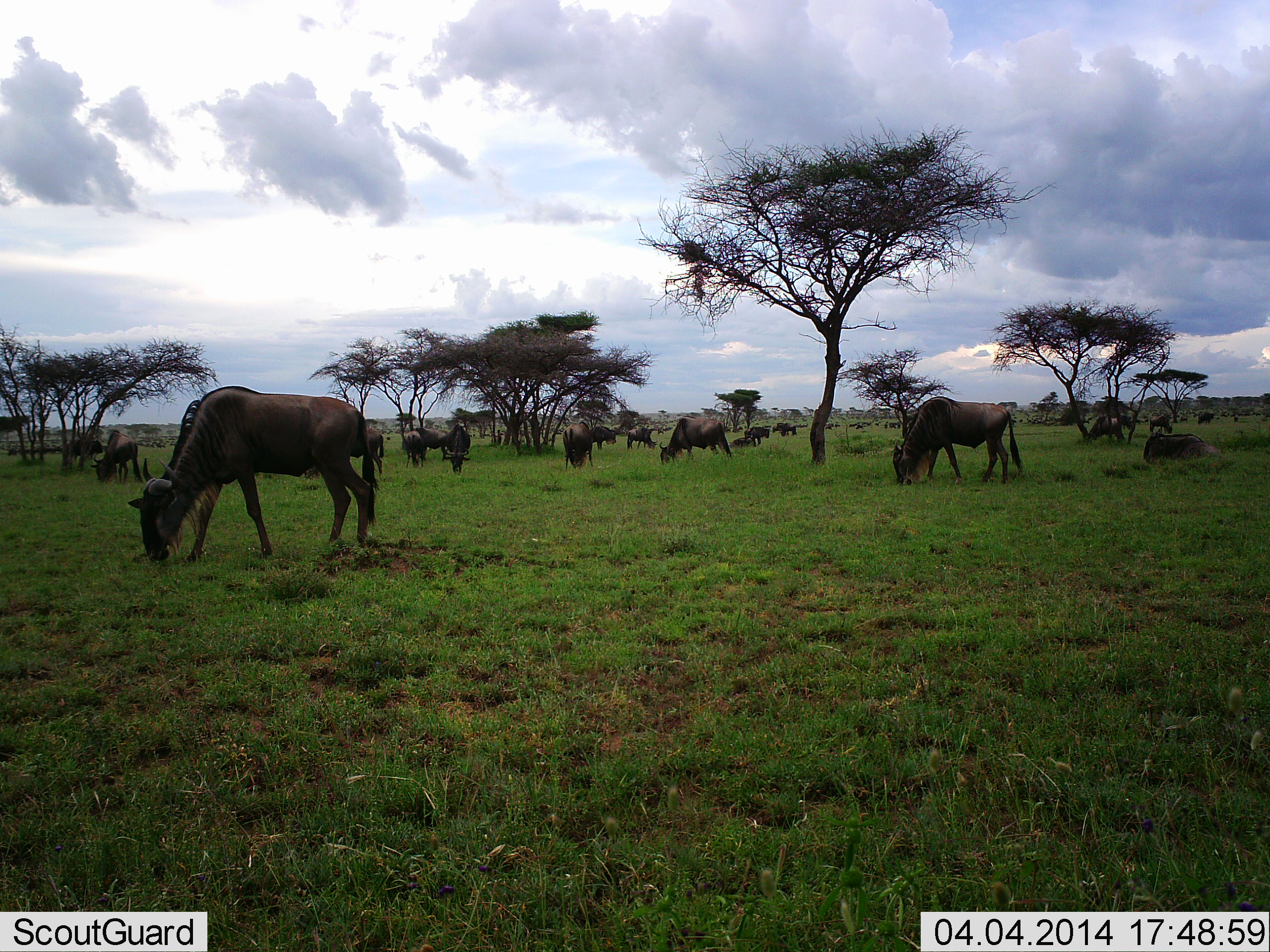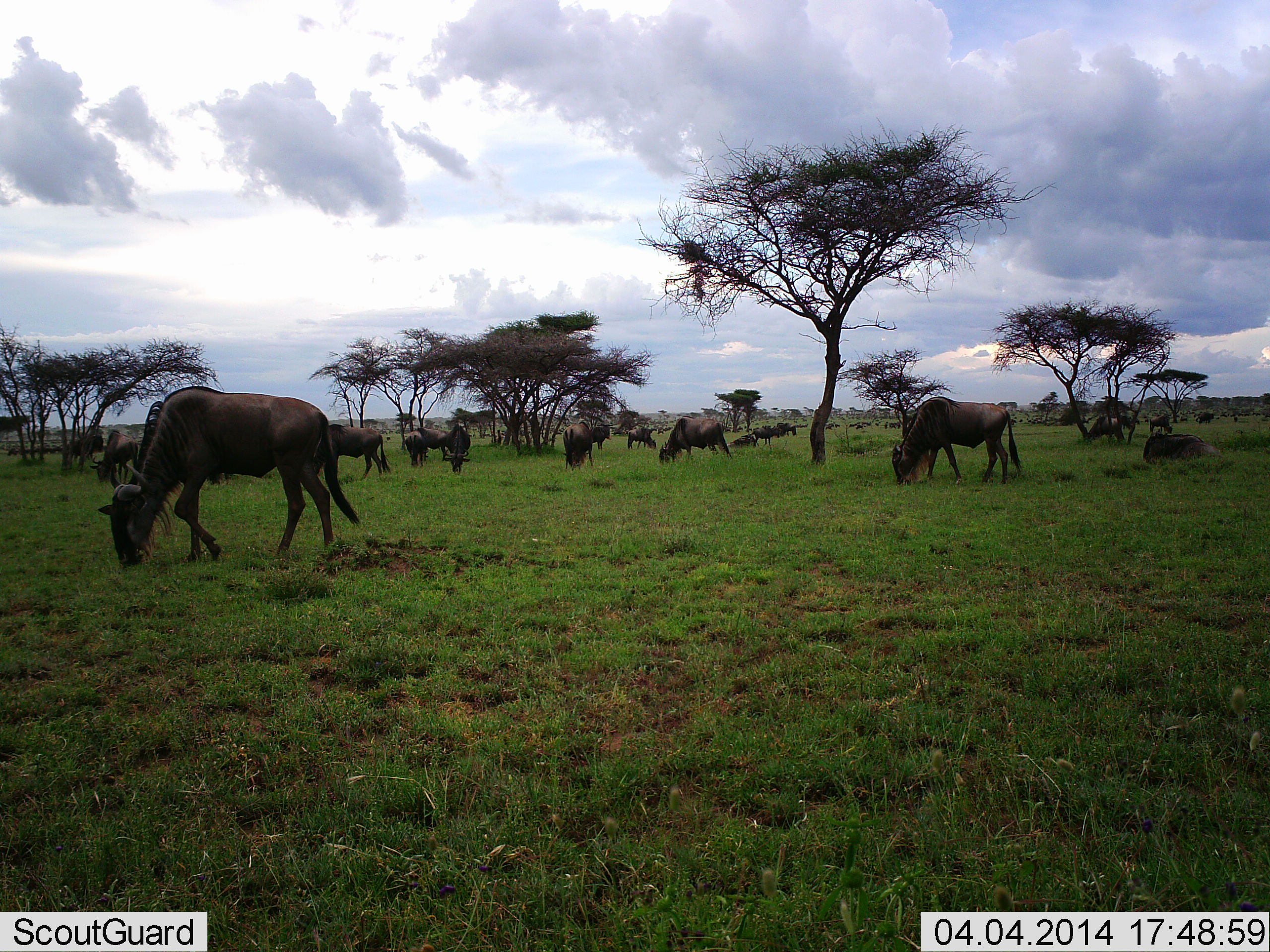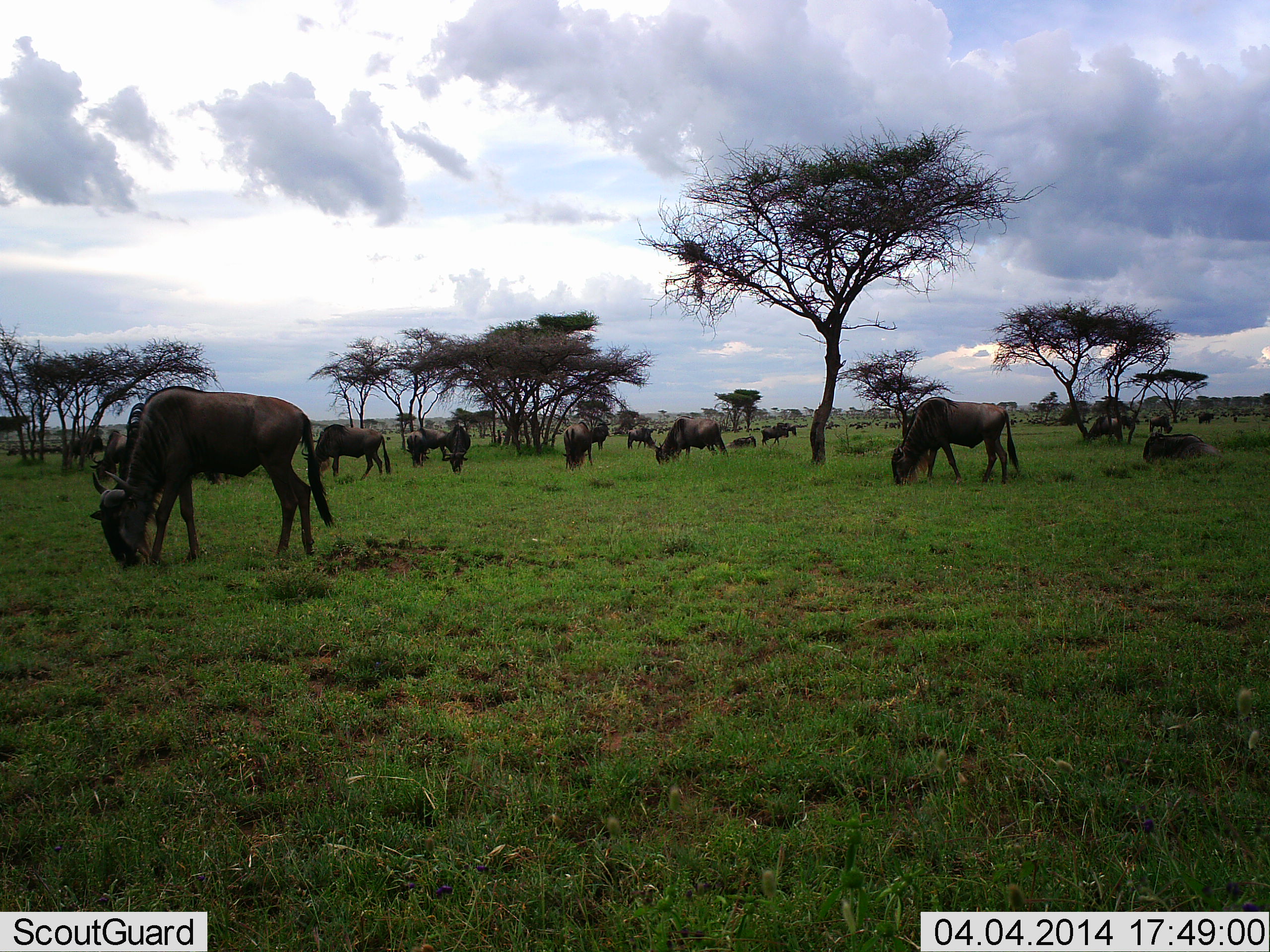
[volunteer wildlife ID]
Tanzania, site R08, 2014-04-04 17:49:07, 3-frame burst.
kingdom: Animalia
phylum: Chordata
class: Mammalia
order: Artiodactyla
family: Bovidae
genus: Connochaetes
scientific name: Connochaetes taurinus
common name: blue wildebeest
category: wildebeest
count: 11-50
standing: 50%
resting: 40%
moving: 50%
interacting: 0%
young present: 0%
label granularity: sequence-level